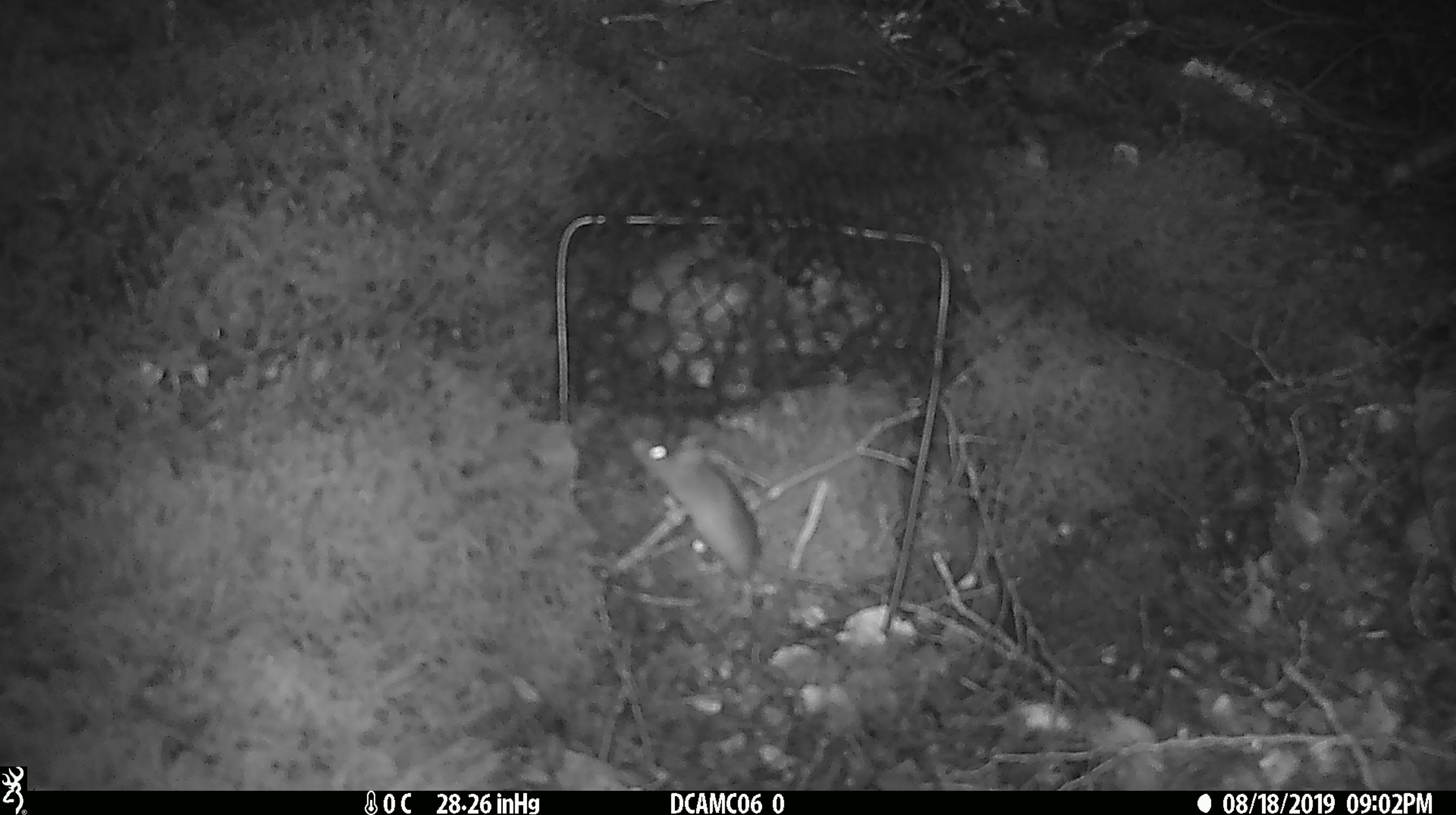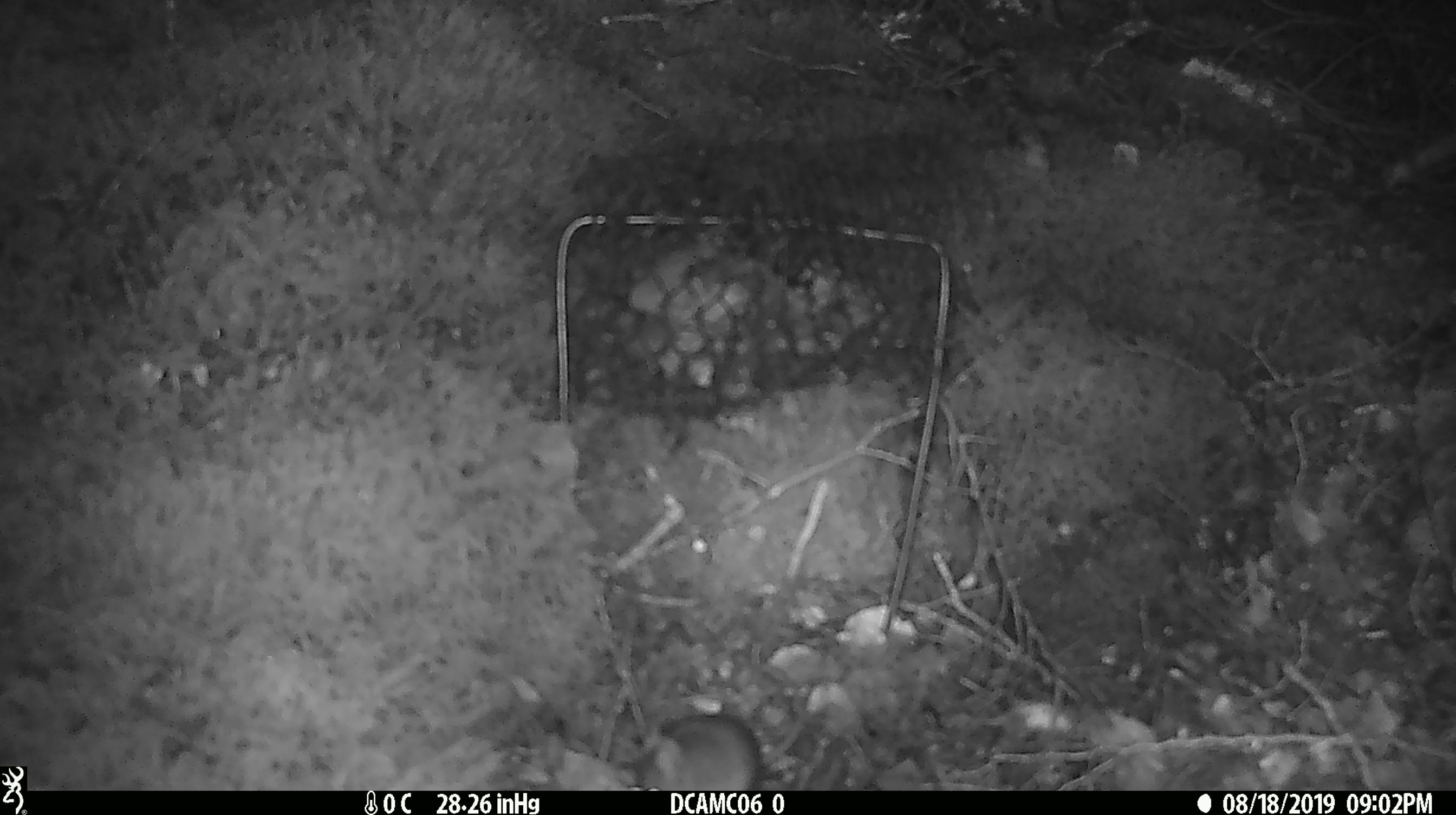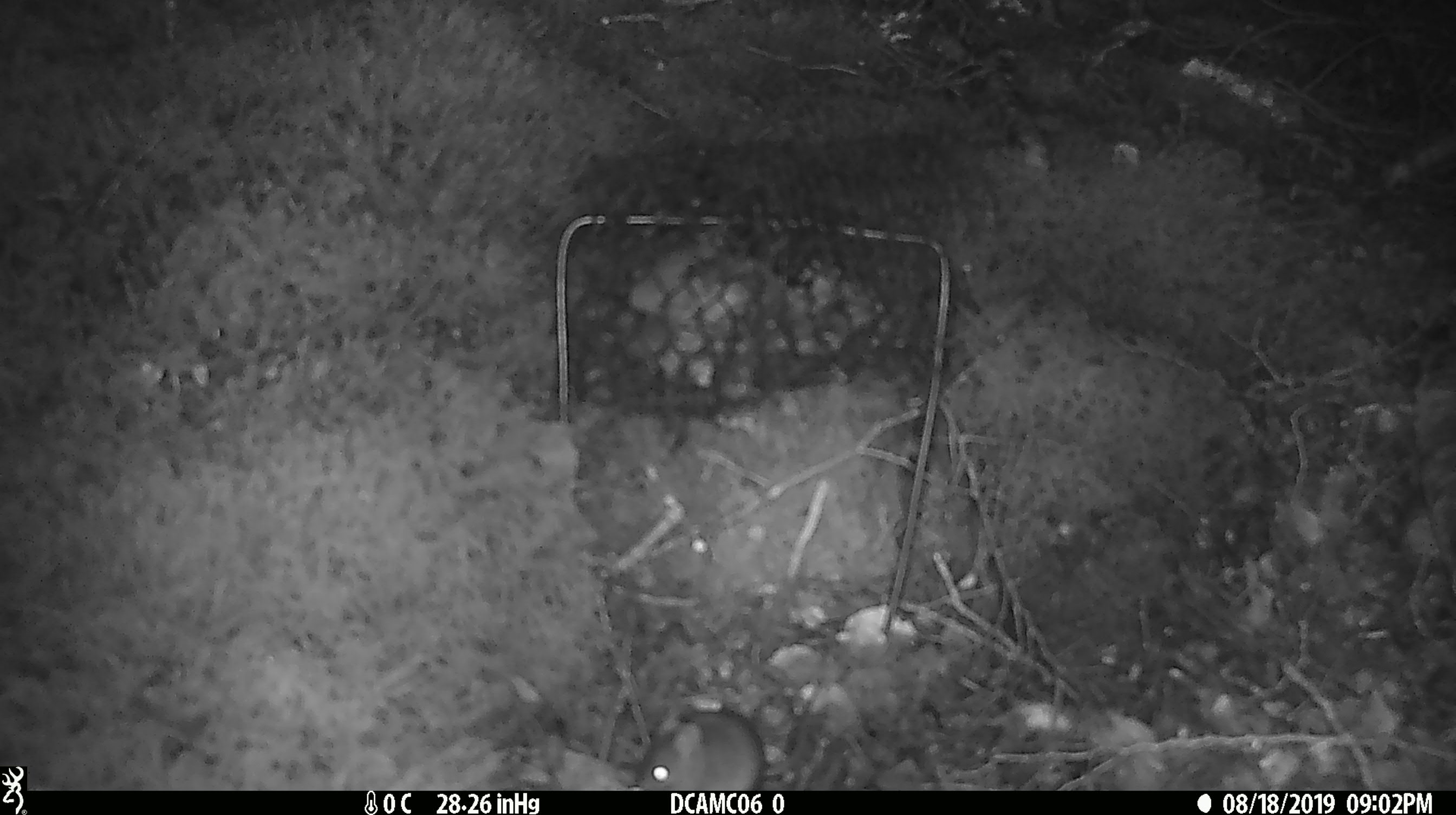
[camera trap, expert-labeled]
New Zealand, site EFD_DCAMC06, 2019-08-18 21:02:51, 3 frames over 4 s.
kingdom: Animalia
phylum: Chordata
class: Mammalia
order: Rodentia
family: Muridae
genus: Mus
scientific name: Mus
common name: mouse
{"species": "mouse (Mus)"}